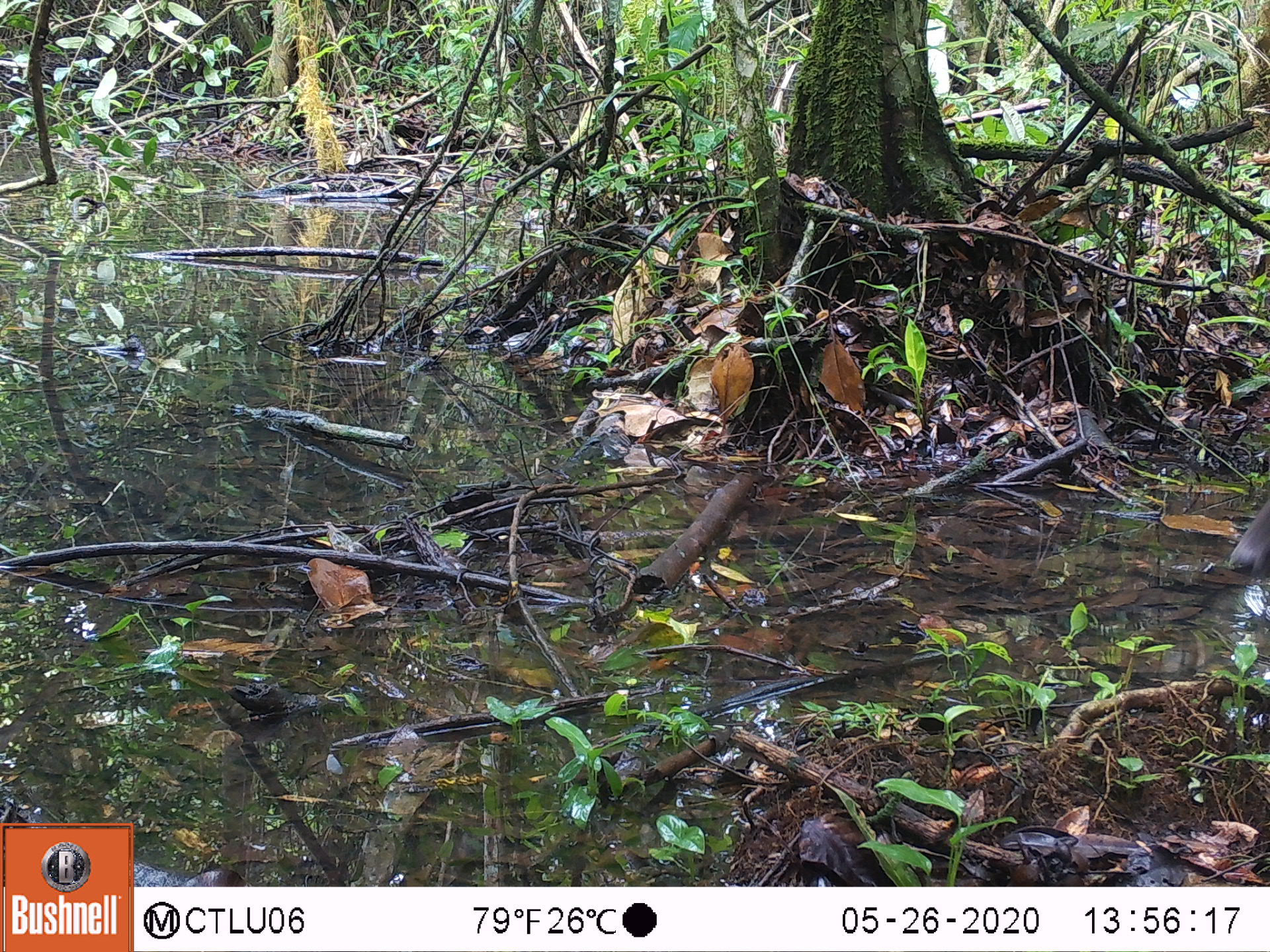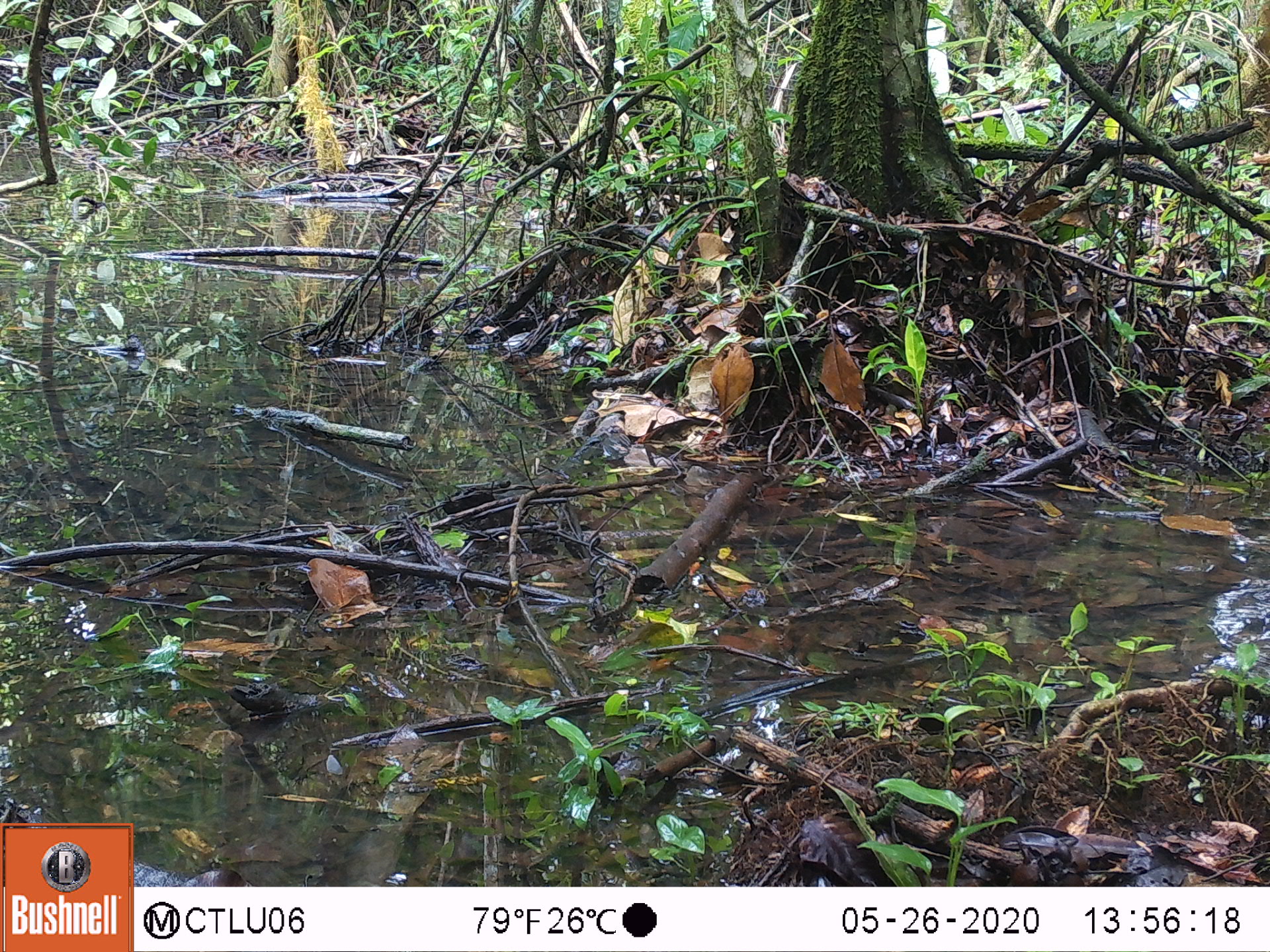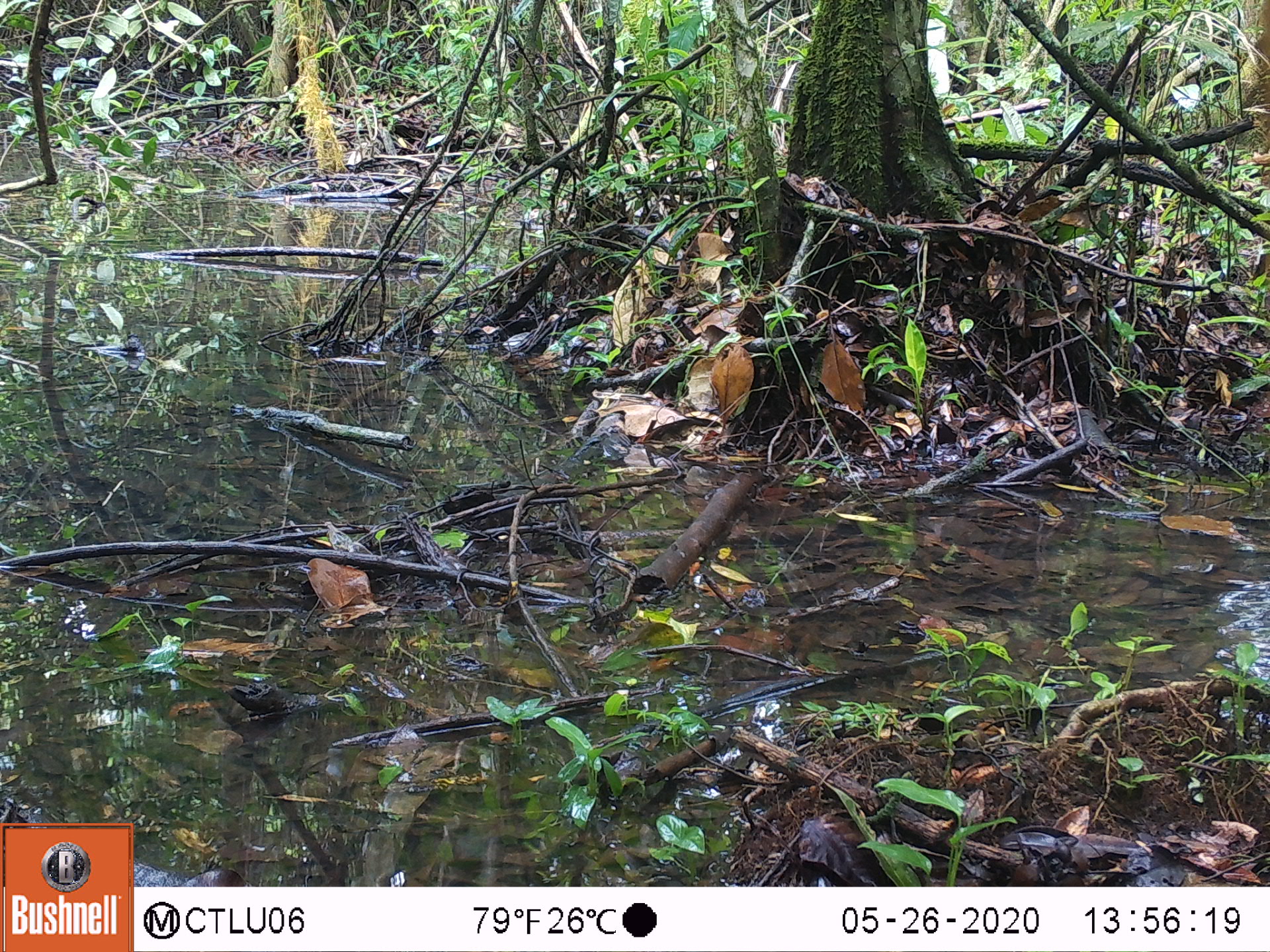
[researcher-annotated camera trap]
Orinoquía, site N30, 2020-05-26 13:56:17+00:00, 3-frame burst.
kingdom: Animalia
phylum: Chordata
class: Mammalia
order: Artiodactyla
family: Cervidae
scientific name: Cervidae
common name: deer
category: unknown cervid